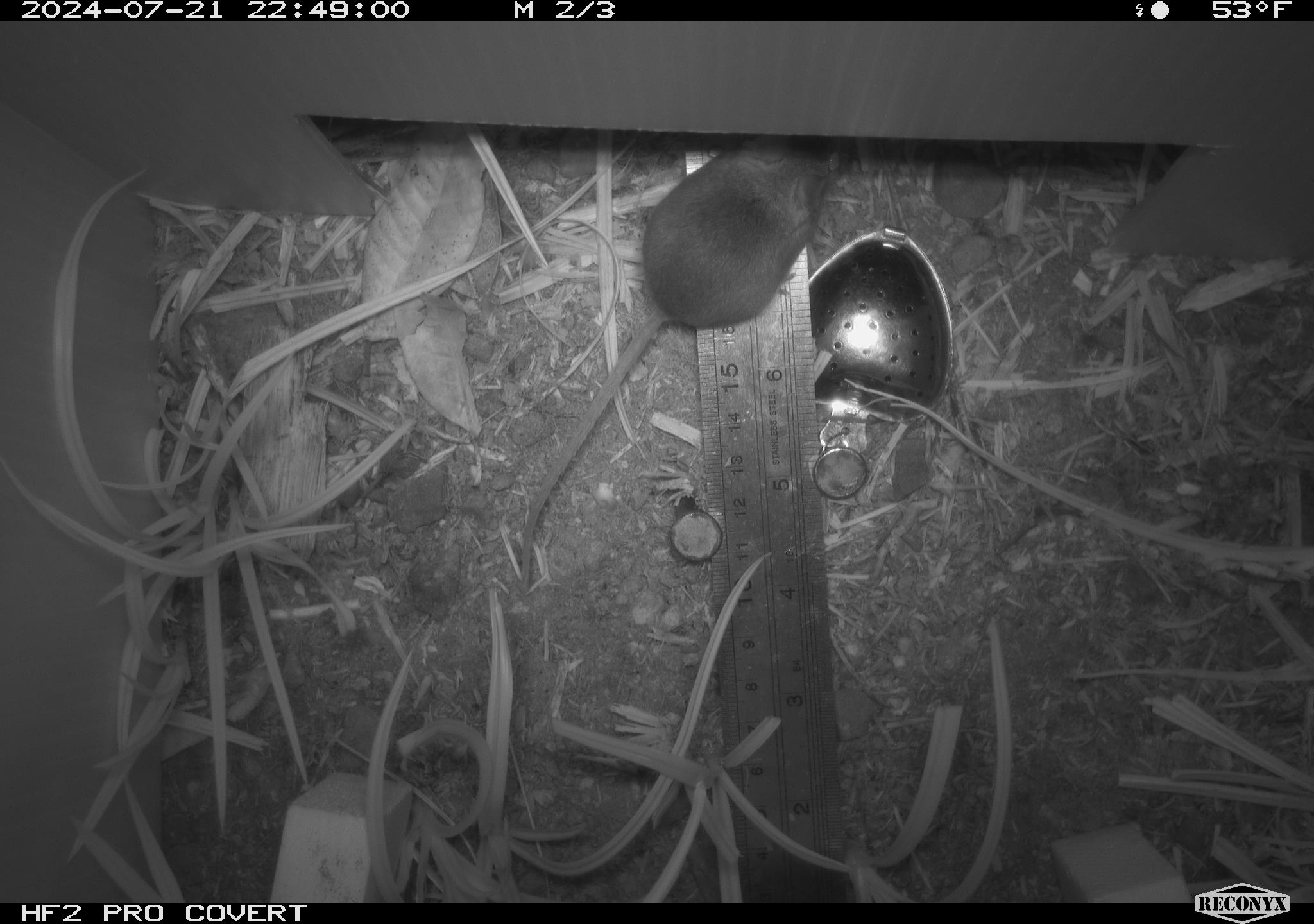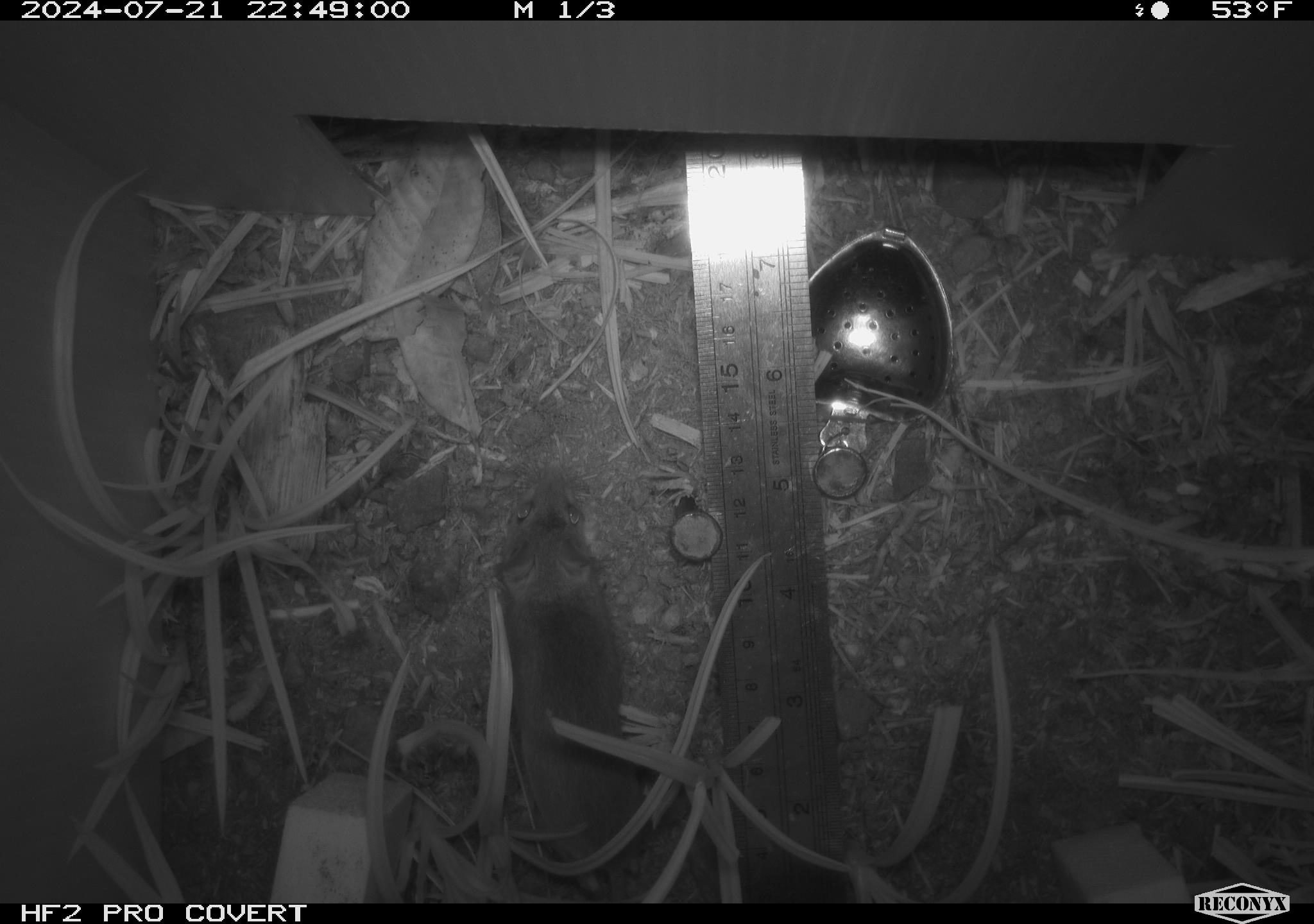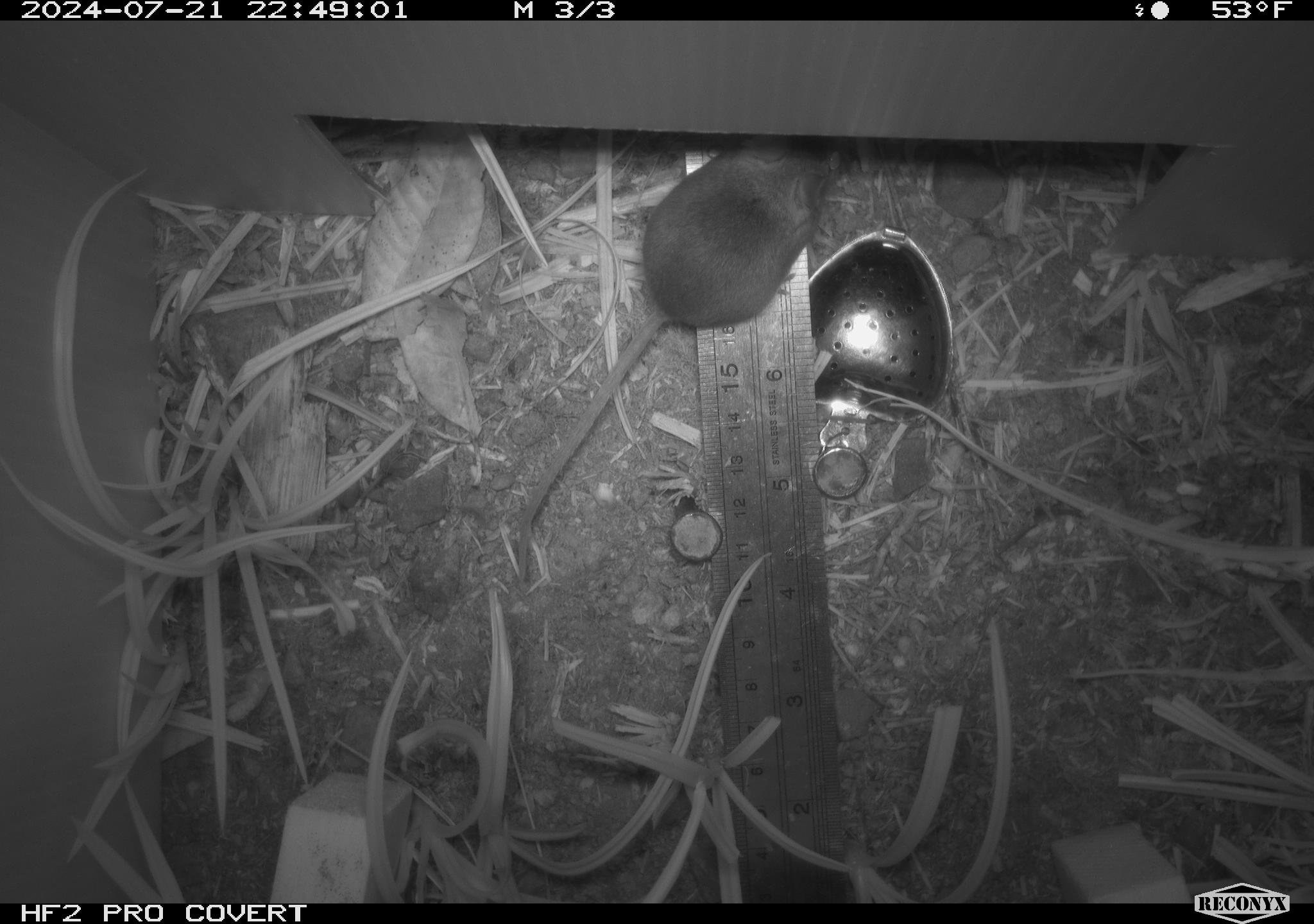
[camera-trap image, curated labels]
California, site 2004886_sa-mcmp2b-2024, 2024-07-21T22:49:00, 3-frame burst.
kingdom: Animalia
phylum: Chordata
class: Mammalia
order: Rodentia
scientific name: Rodentia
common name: mouse species